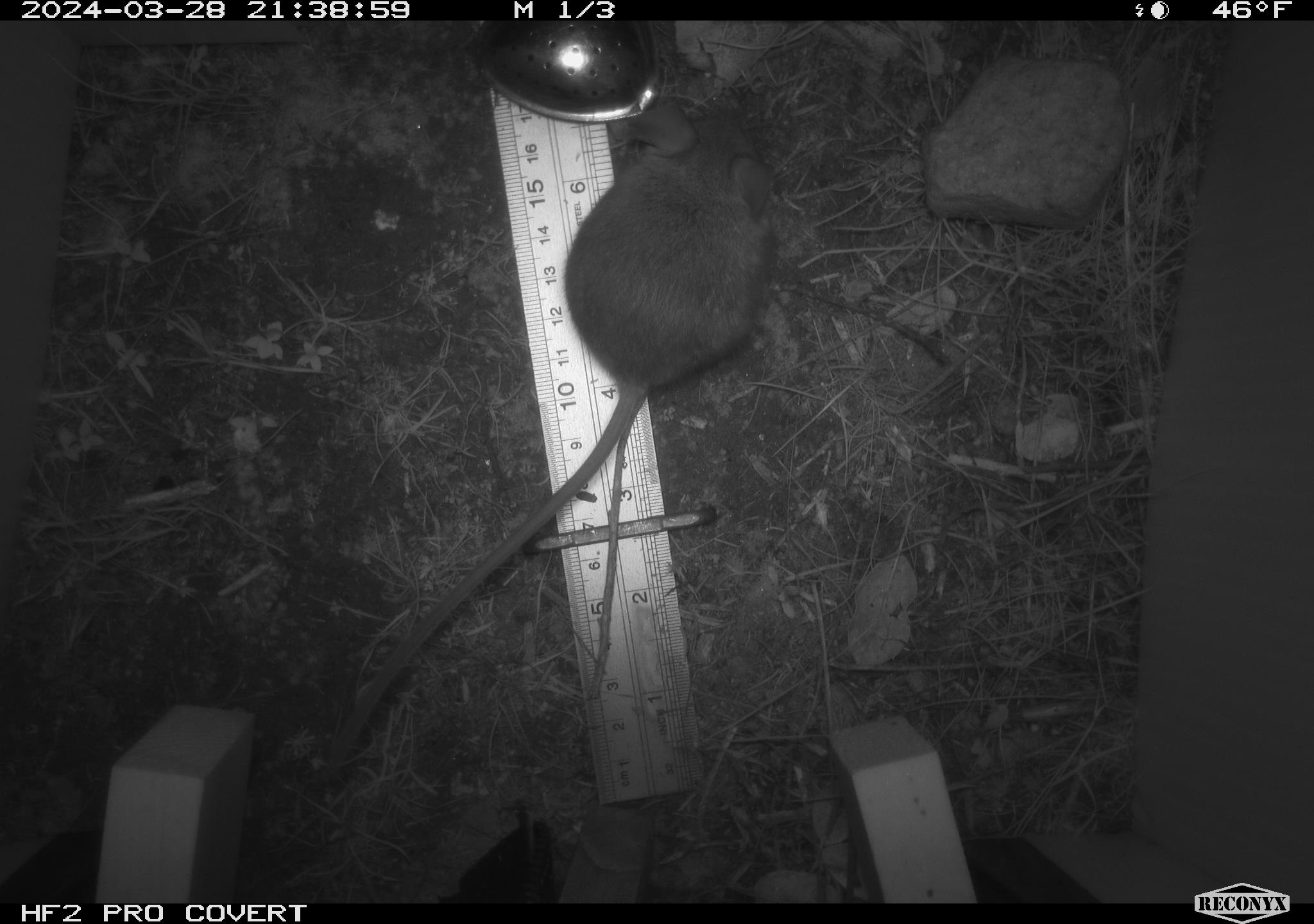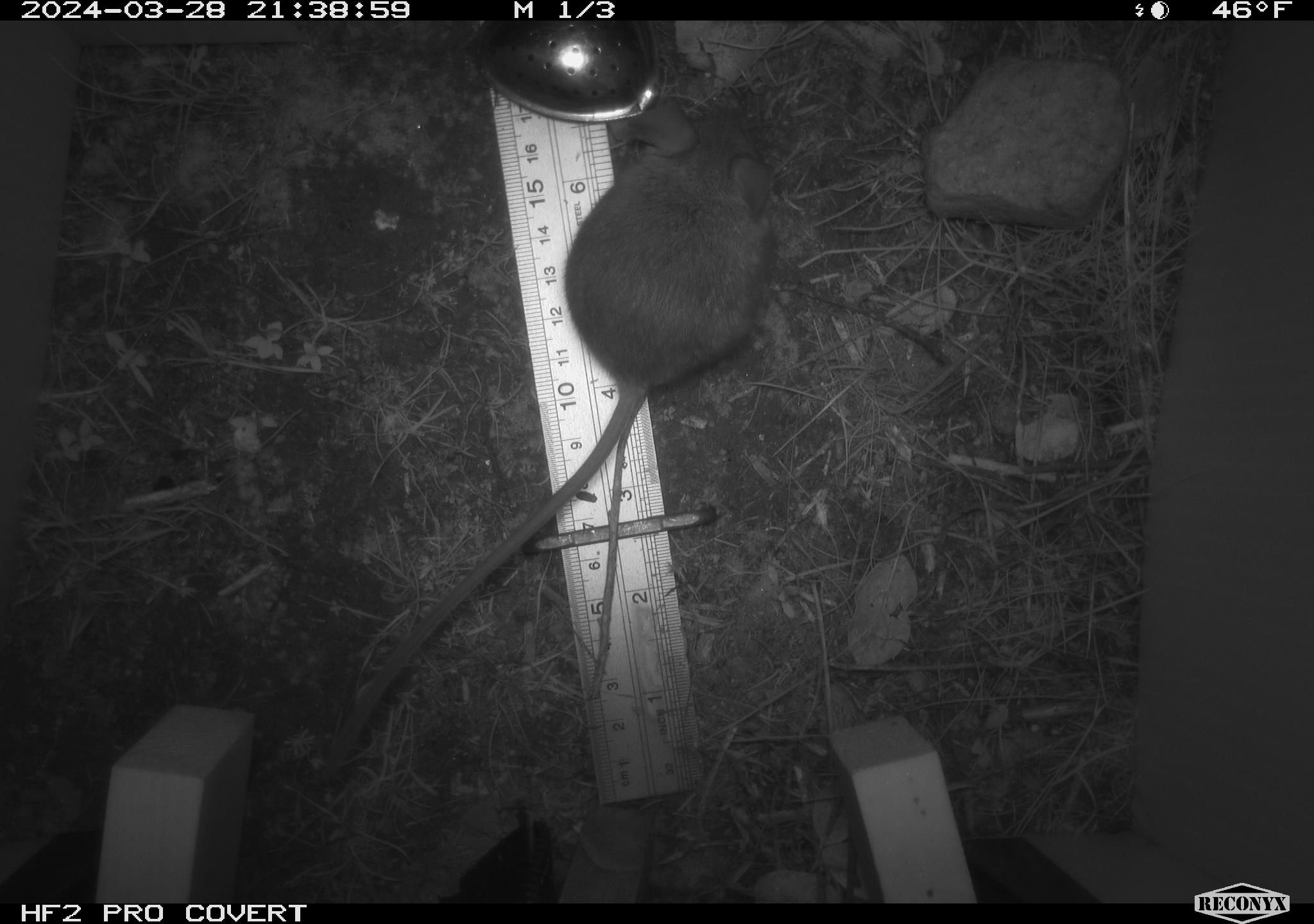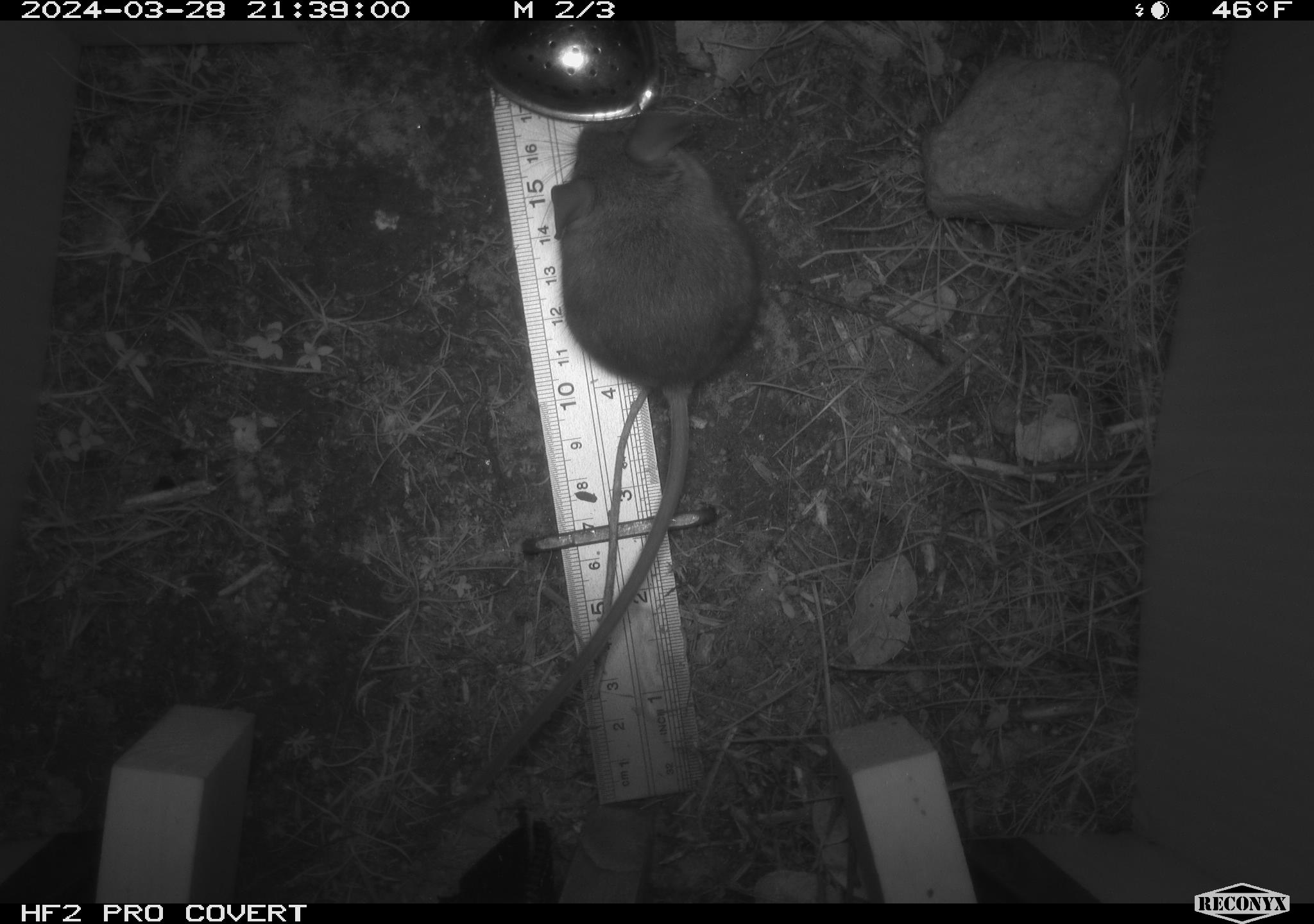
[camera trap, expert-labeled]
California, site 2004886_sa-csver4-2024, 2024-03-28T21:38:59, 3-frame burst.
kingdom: Animalia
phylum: Chordata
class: Mammalia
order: Rodentia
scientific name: Rodentia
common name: mouse species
Mouse species (Rodentia).